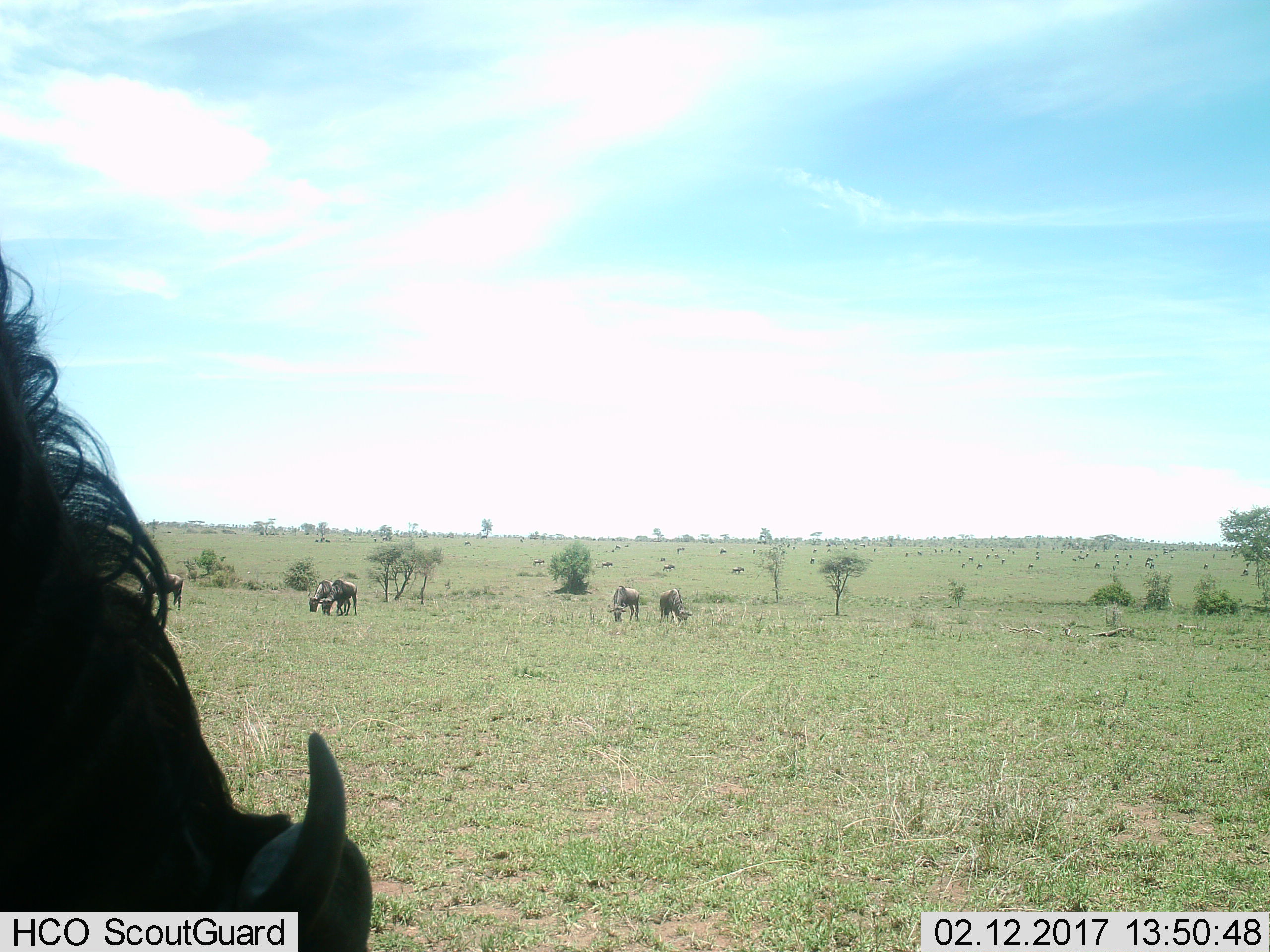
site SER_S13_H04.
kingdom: Animalia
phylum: Chordata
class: Mammalia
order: Artiodactyla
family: Bovidae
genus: Connochaetes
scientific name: Connochaetes taurinus taurinus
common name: blue wildebeest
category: wildebeestblue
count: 11-50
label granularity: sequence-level